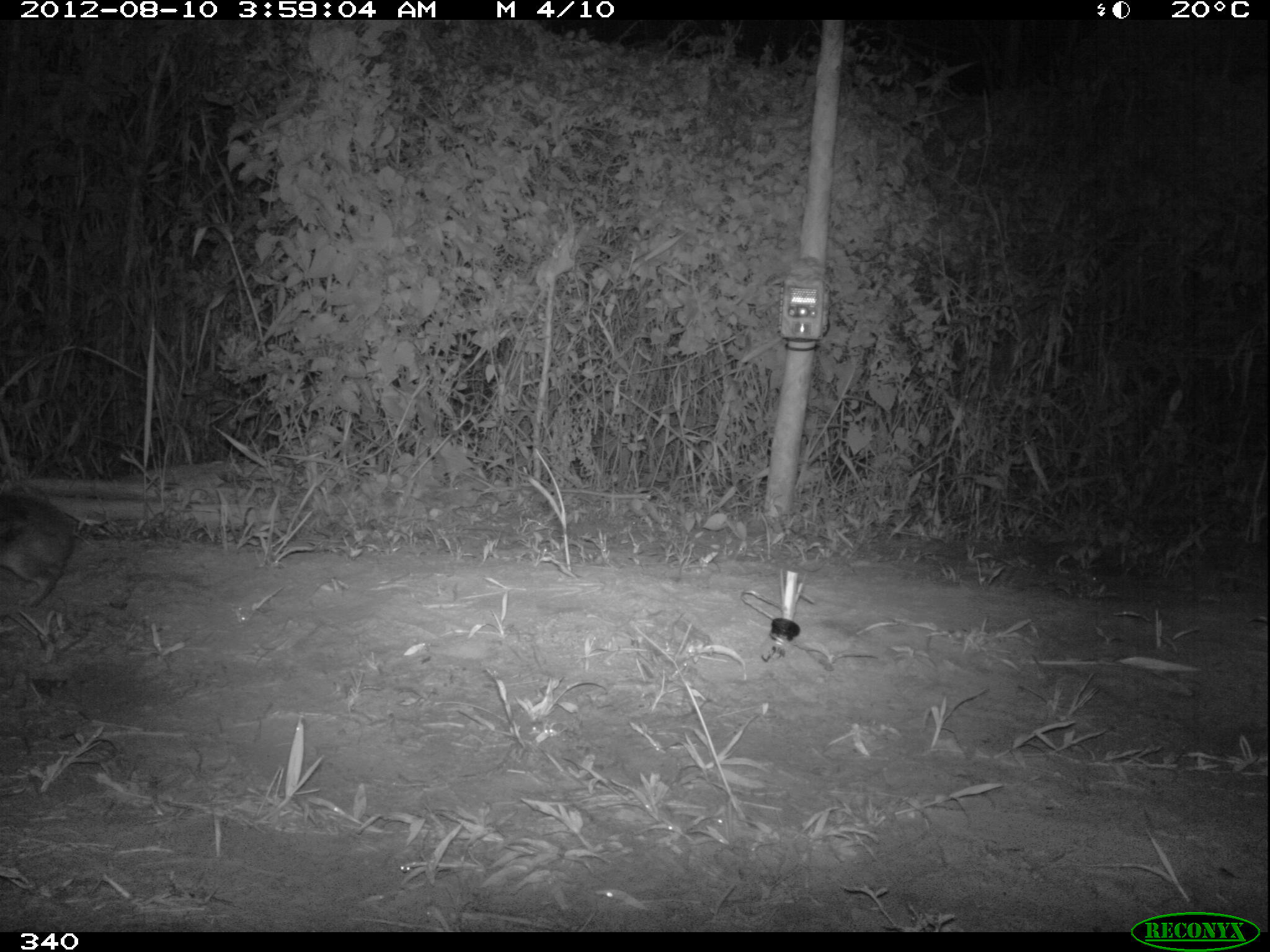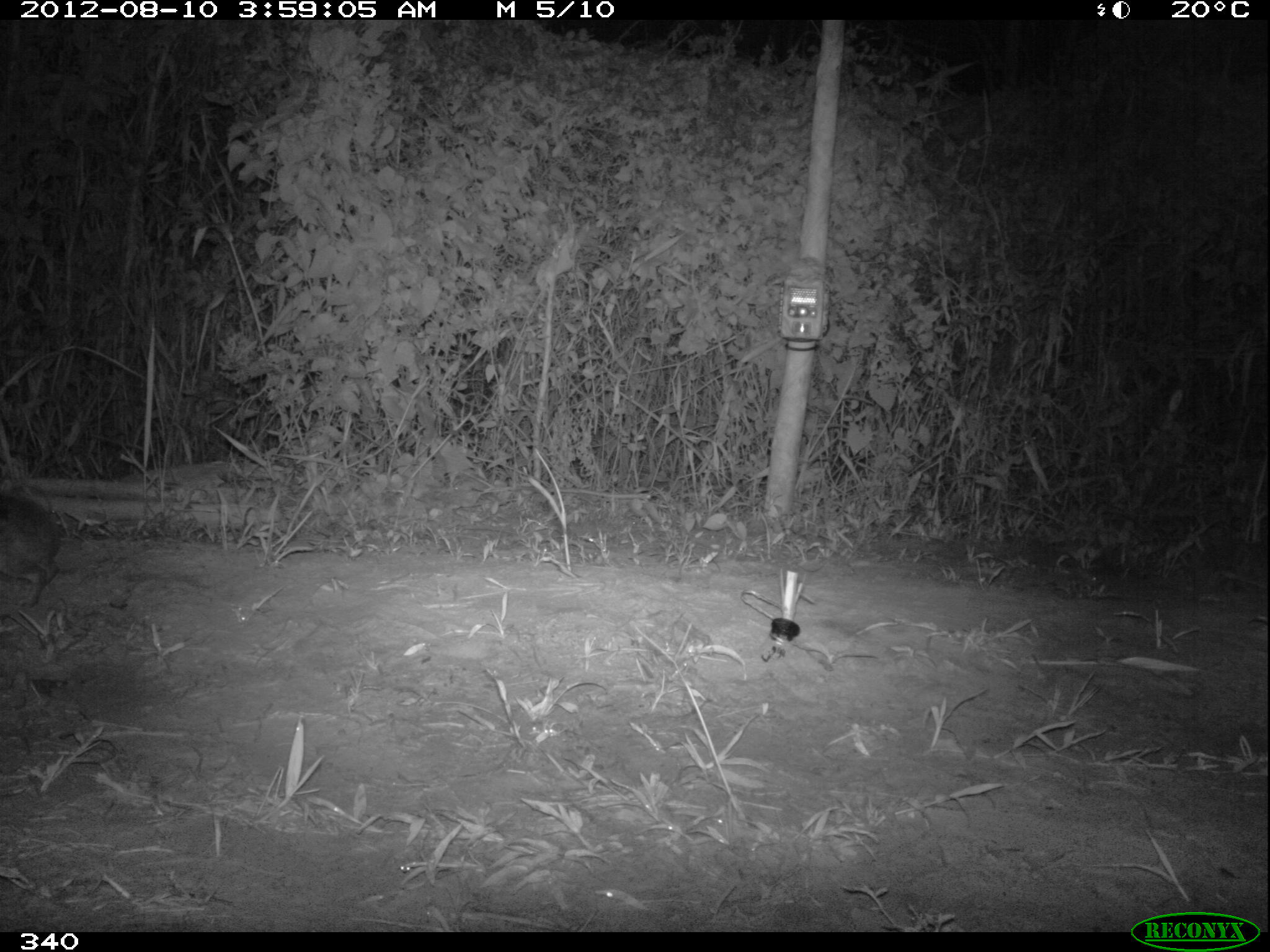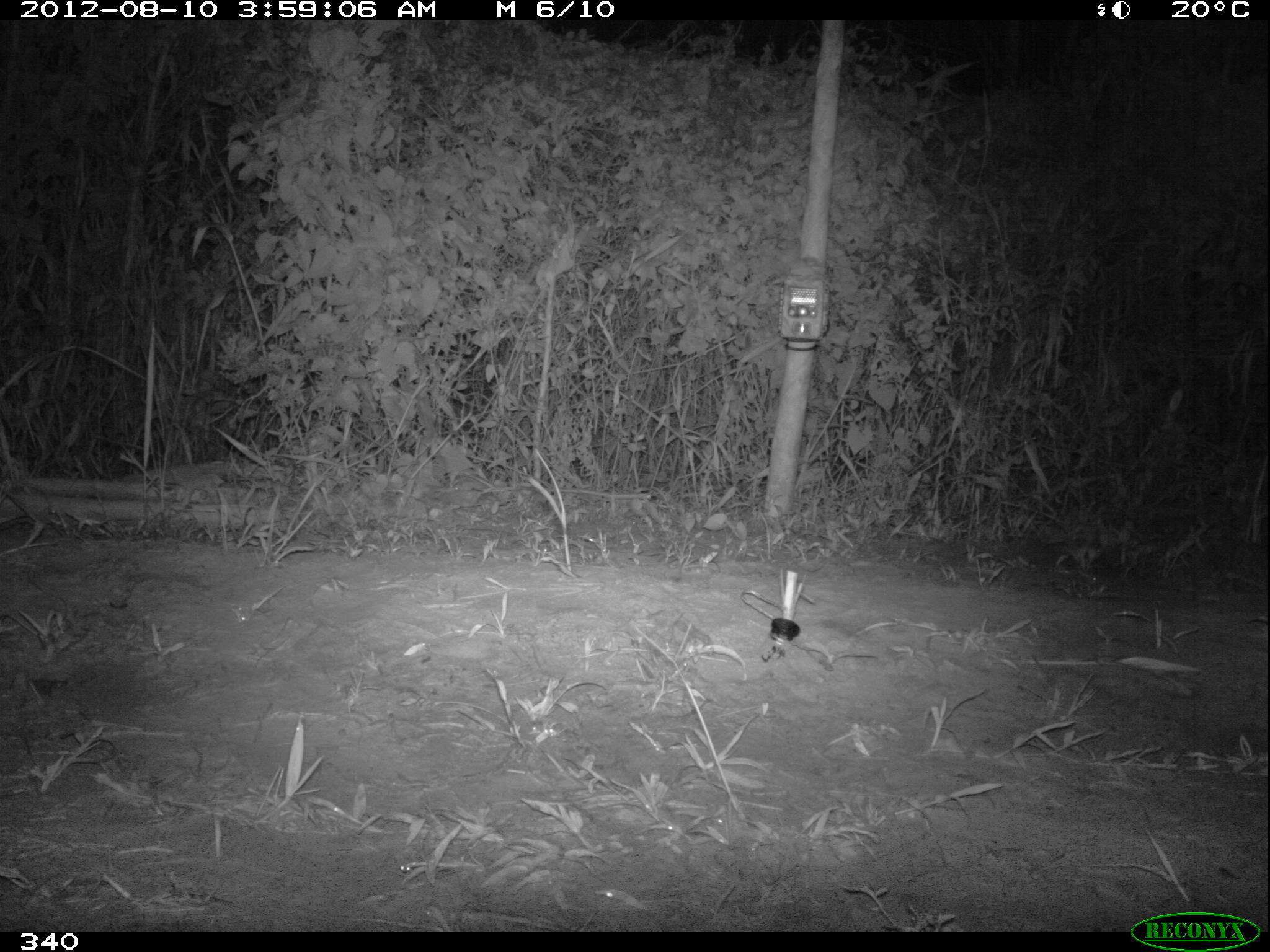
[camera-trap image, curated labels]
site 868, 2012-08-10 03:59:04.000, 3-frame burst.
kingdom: Animalia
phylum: Chordata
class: Mammalia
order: Lagomorpha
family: Leporidae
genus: Sylvilagus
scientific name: Sylvilagus brasiliensis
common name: tapeti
Sylvilagus brasiliensis (tapeti).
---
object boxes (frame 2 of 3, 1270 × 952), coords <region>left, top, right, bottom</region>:
sylvilagus brasiliensis: <region>0, 492, 64, 603</region>